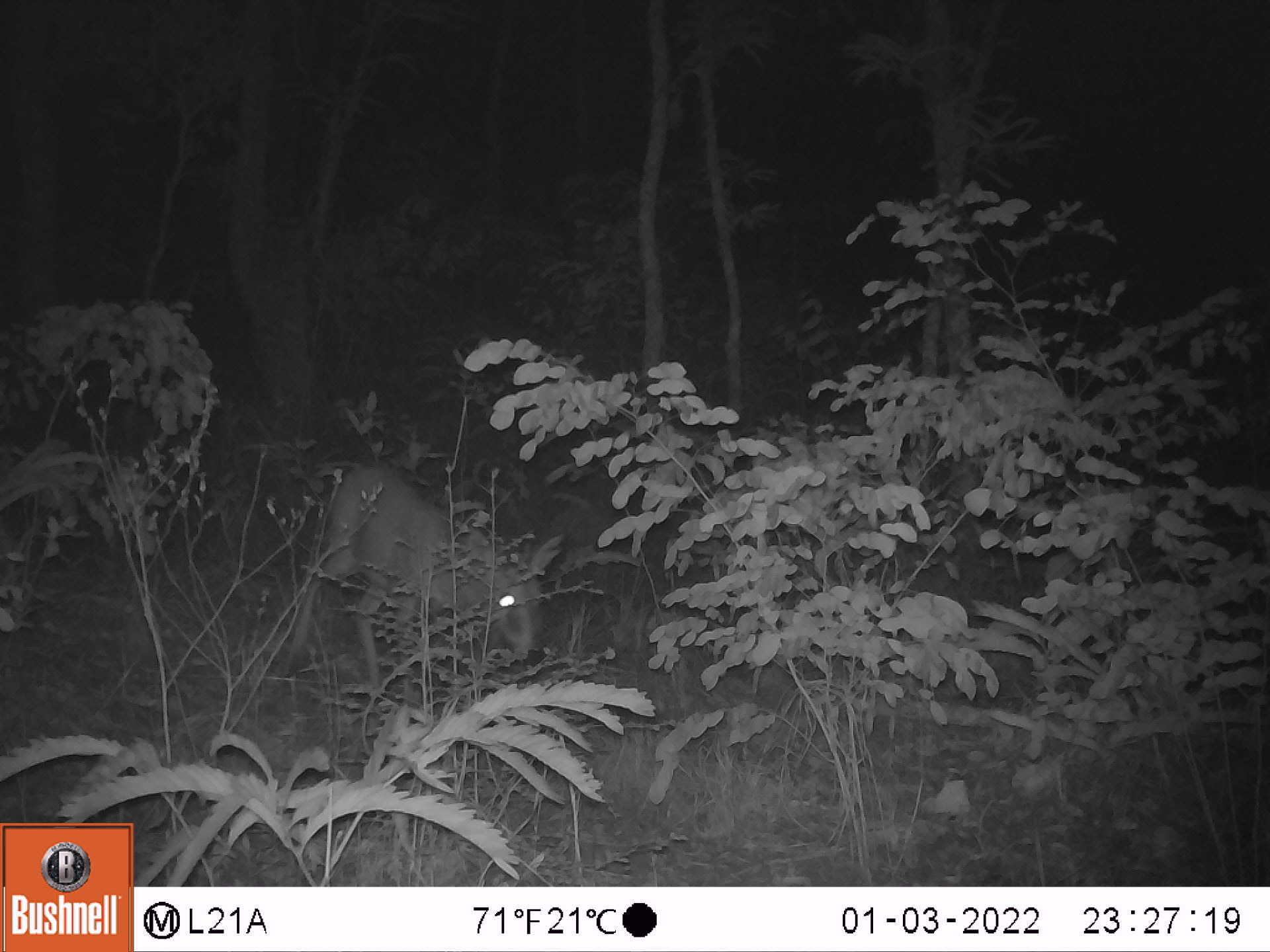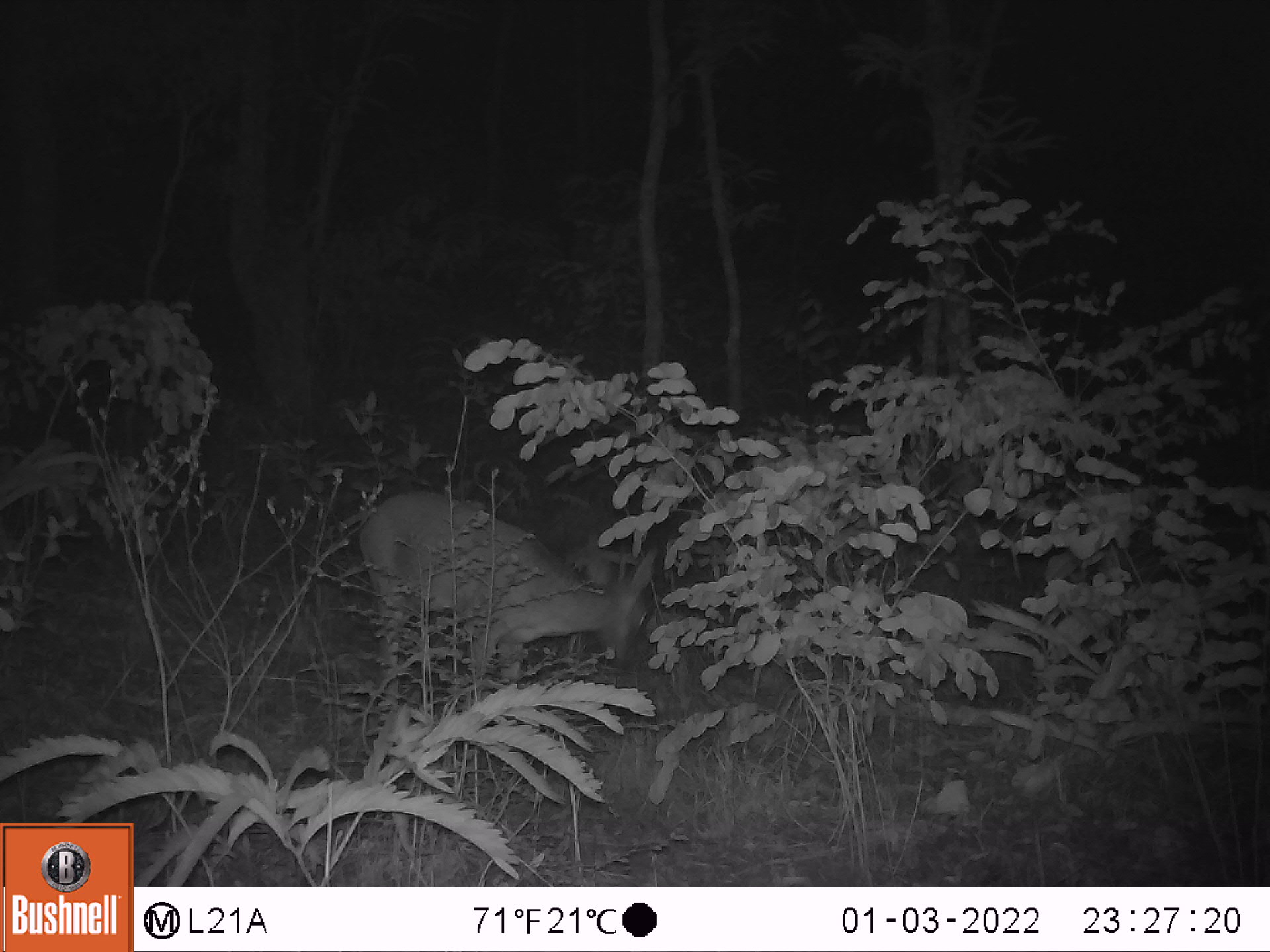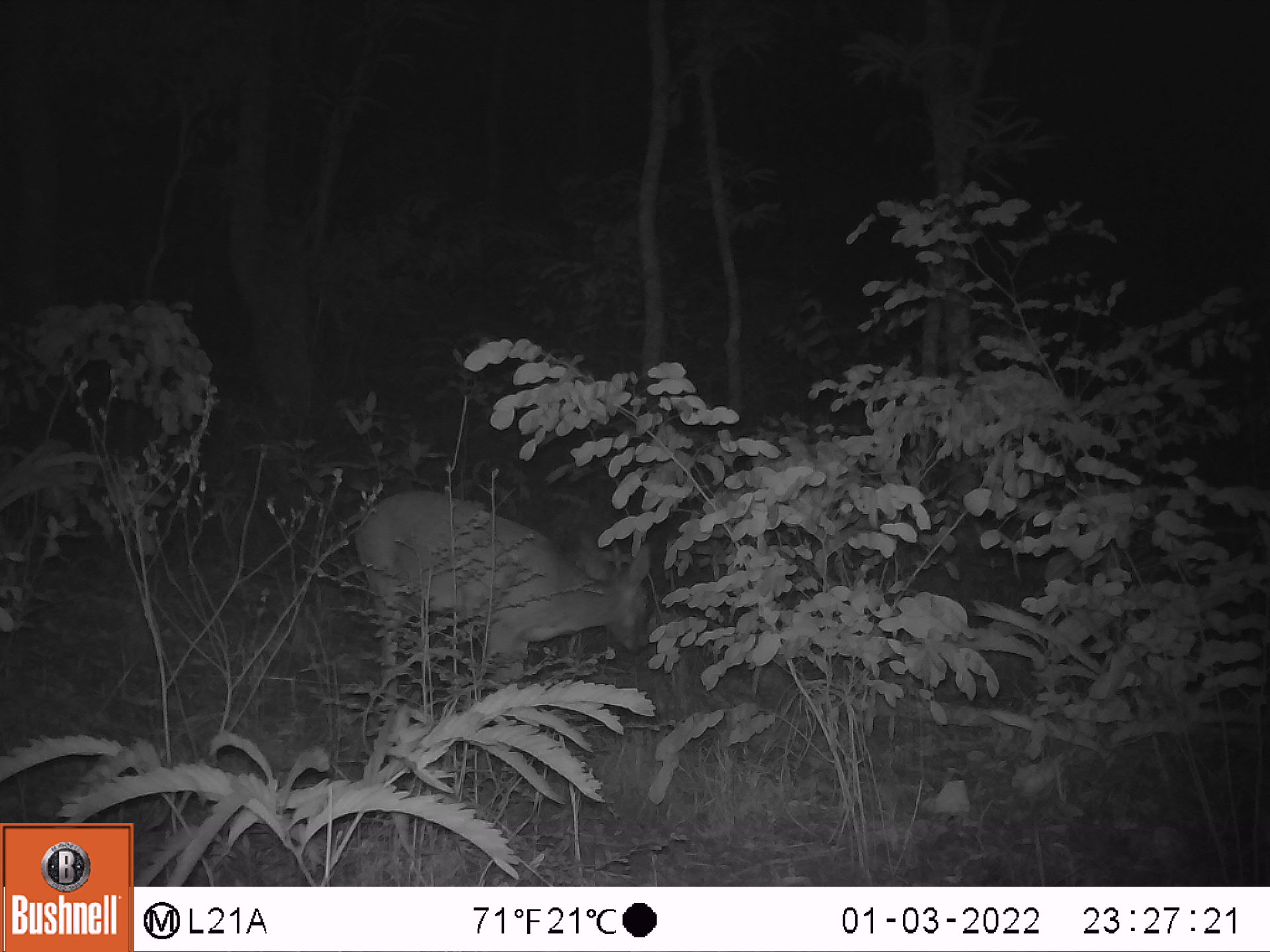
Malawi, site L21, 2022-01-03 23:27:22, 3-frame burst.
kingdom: Animalia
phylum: Chordata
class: Mammalia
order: Artiodactyla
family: Bovidae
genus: Sylvicapra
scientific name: Sylvicapra grimmia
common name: common duiker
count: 1